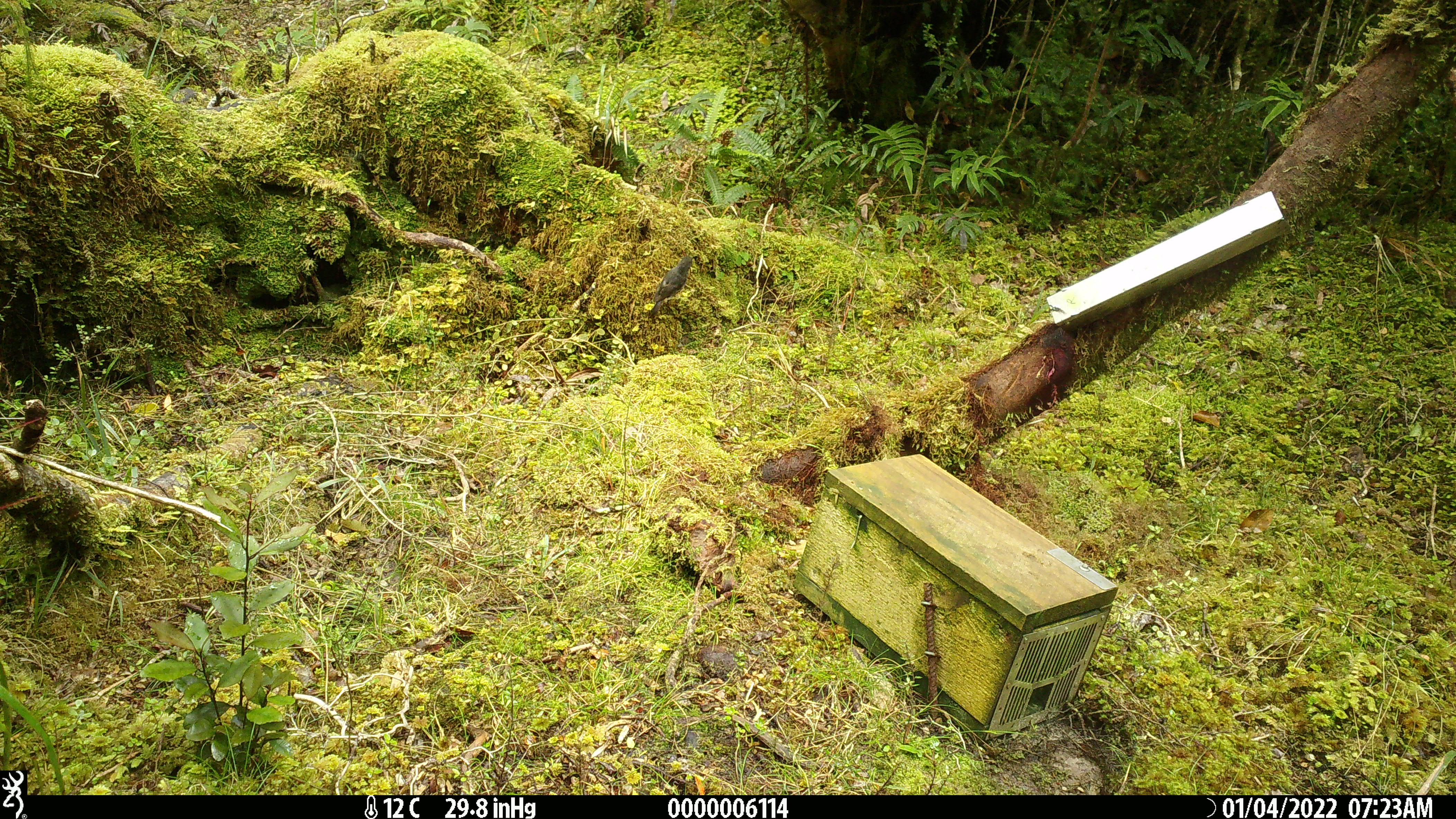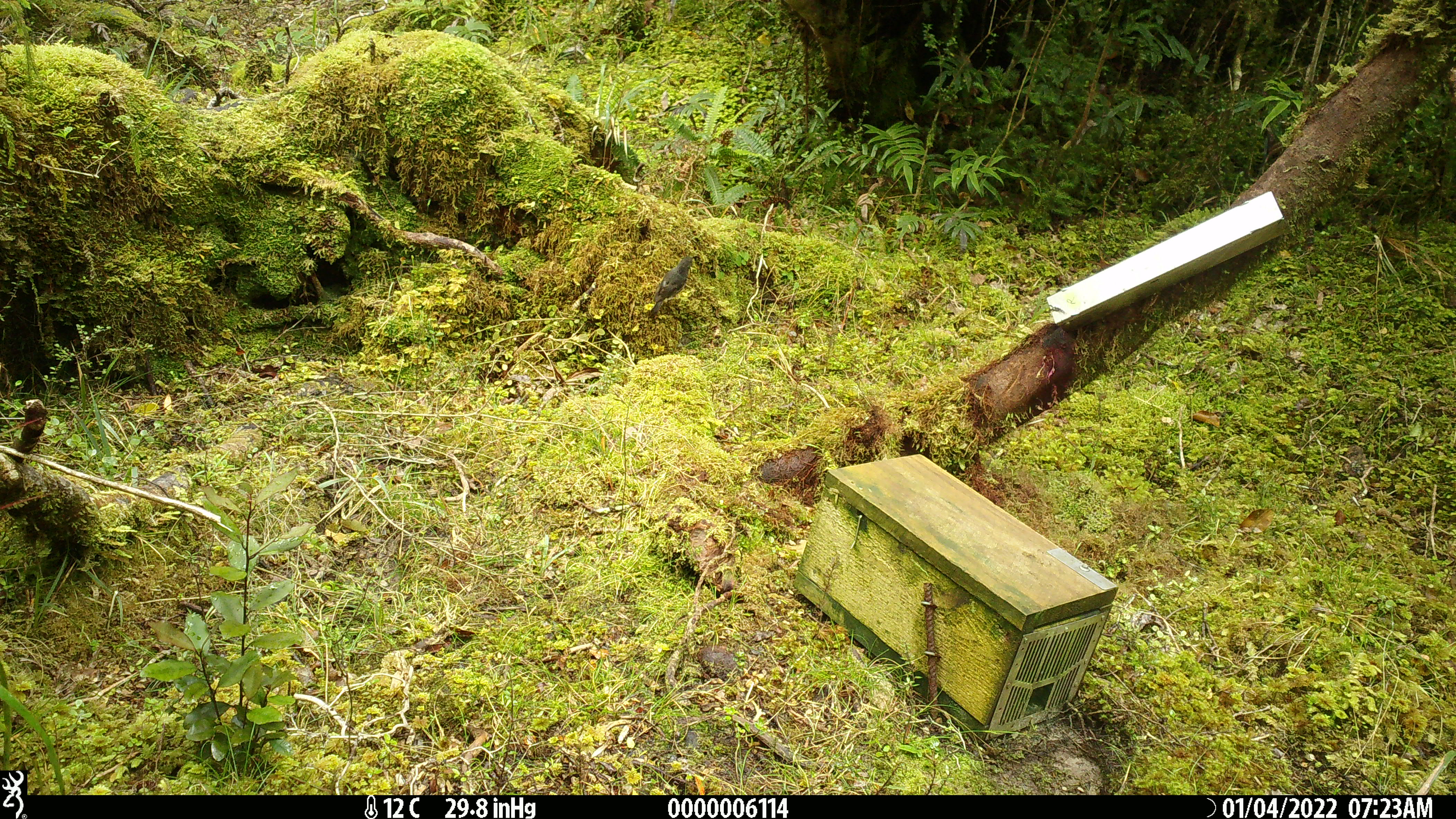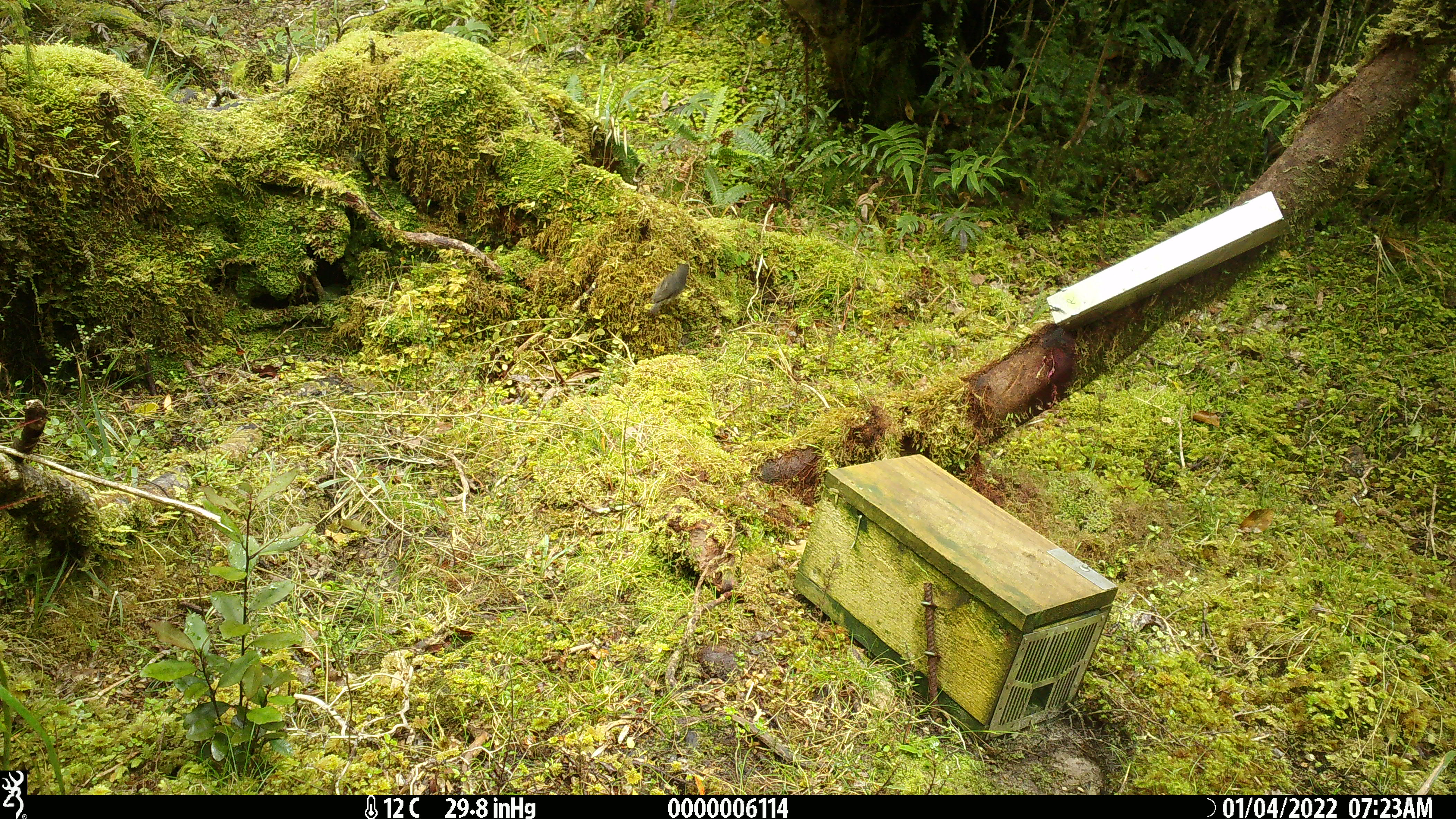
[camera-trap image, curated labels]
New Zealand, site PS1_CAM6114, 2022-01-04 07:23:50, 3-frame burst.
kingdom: Animalia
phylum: Chordata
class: Aves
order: Passeriformes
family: Petroicidae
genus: Petroica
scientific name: Petroica australis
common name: new zealand robin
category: robin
Robin (new zealand robin) (Petroica australis).